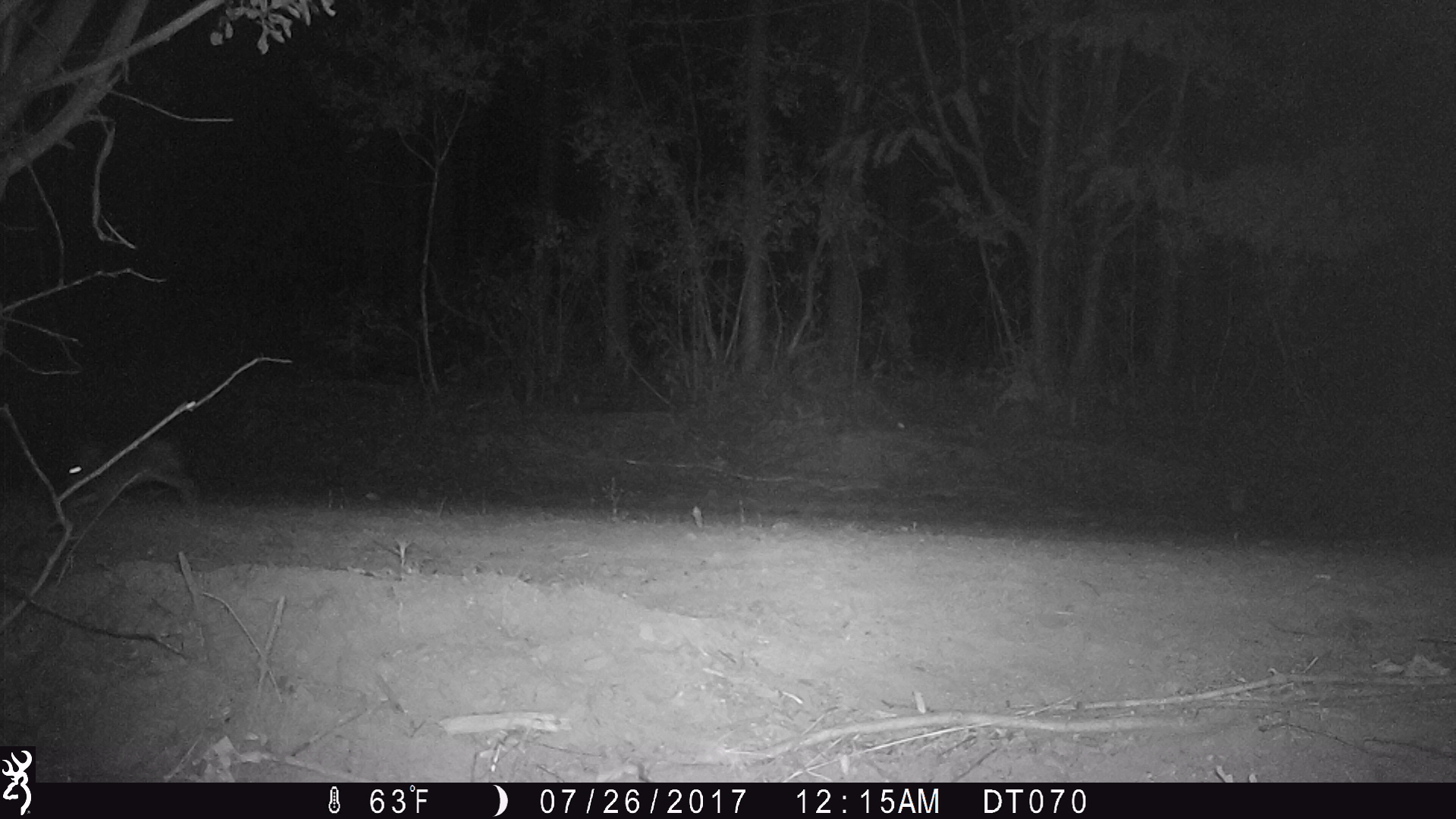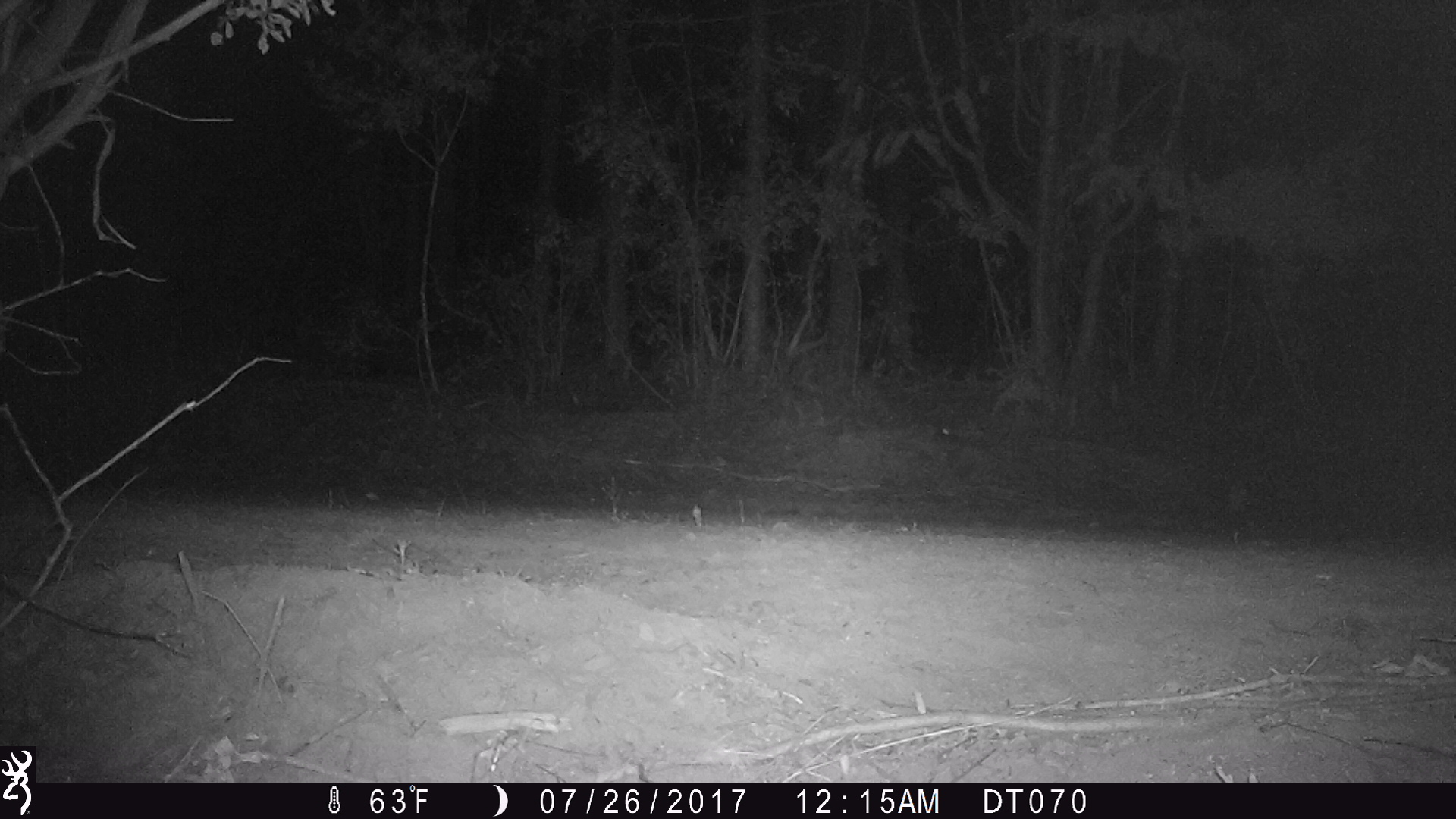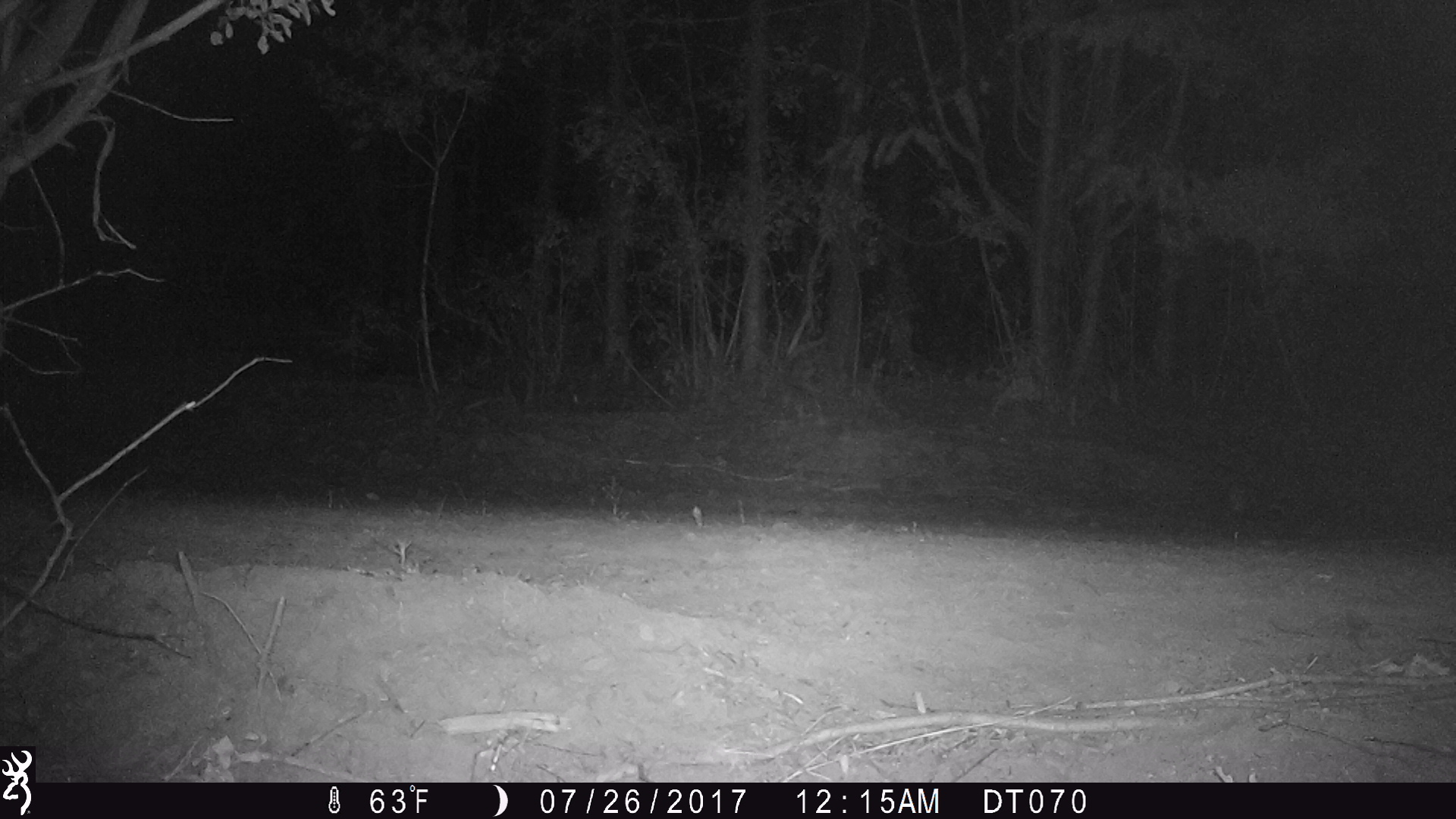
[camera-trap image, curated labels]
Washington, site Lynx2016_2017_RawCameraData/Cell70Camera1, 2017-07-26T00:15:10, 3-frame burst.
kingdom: Animalia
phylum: Chordata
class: Mammalia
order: Lagomorpha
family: Leporidae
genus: Lepus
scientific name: Lepus americanus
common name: snowshoe hare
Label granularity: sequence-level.